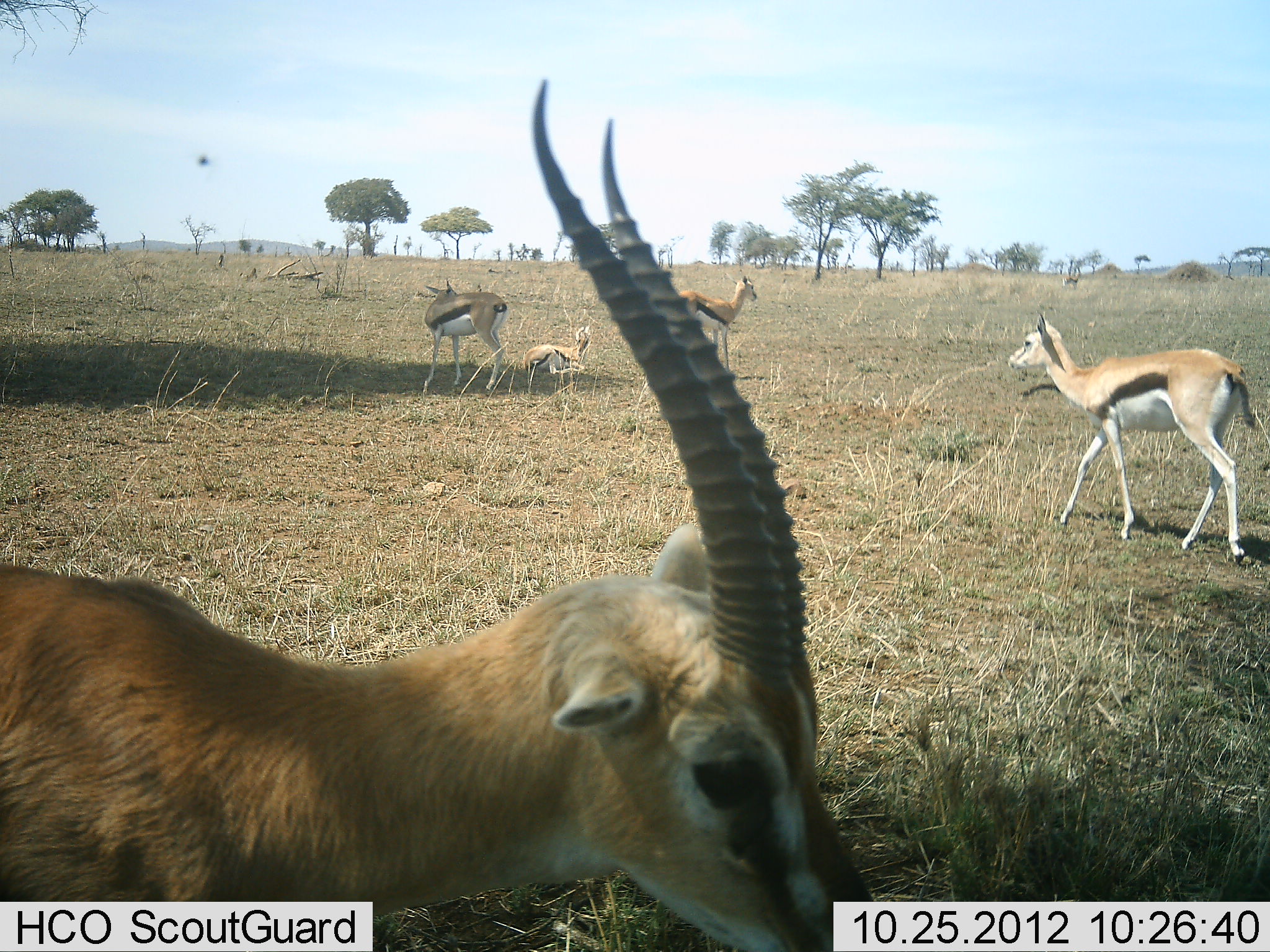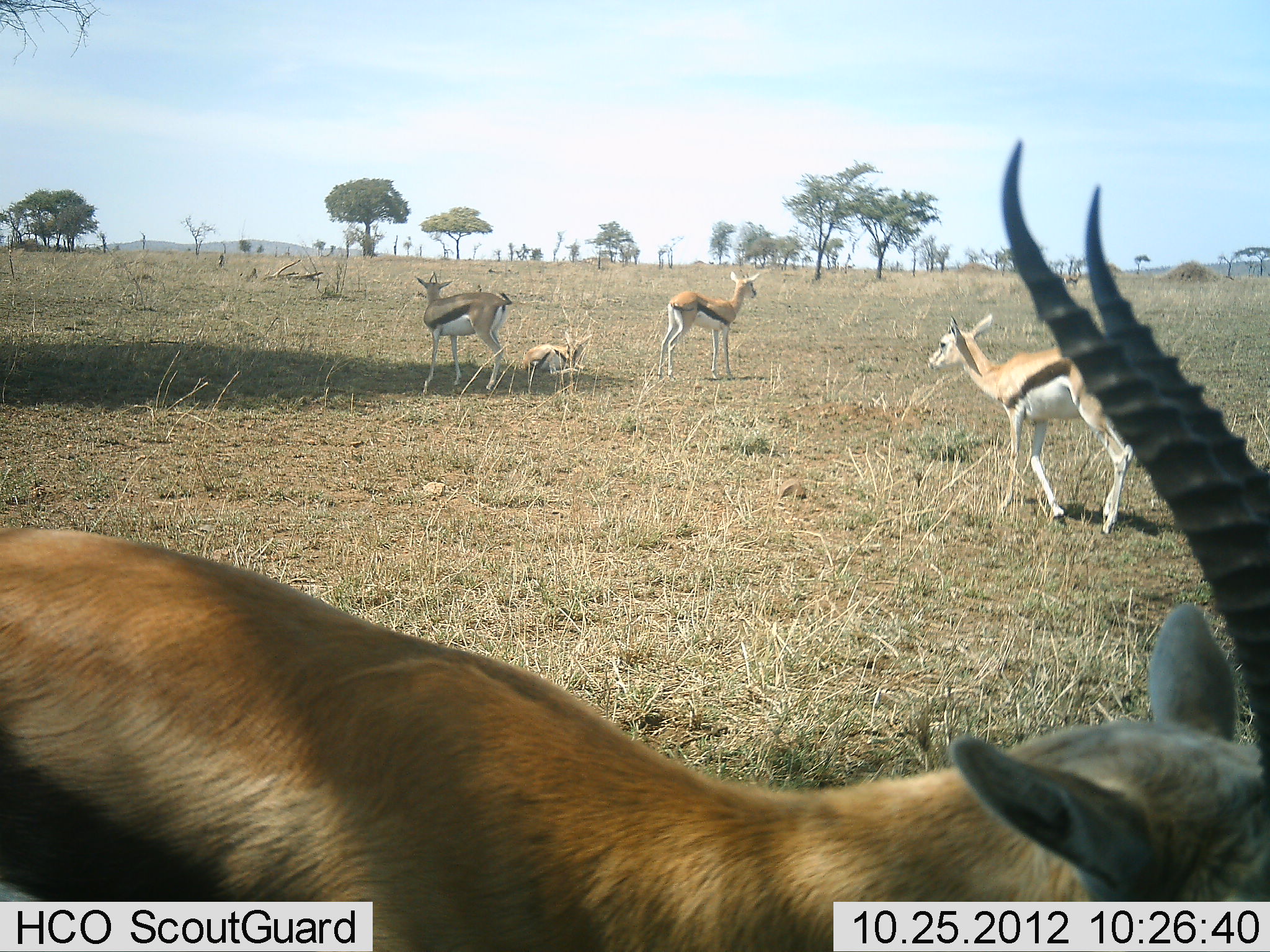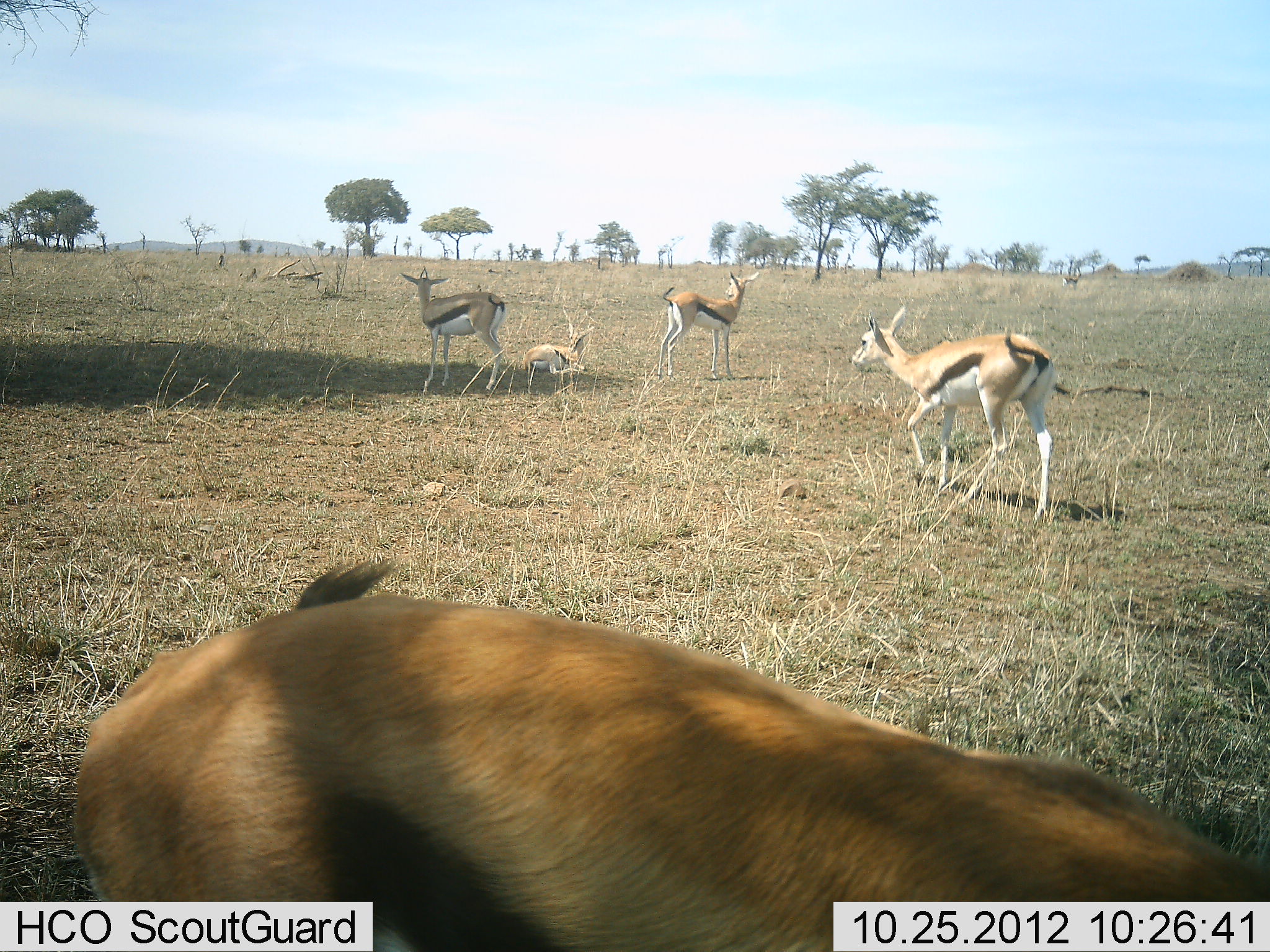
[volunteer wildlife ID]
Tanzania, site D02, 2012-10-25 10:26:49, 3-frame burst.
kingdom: Animalia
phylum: Chordata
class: Mammalia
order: Artiodactyla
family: Bovidae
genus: Eudorcas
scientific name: Eudorcas thomsonii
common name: thomson's gazelle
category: gazellethomsons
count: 5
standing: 60%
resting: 60%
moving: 80%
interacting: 0%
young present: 50%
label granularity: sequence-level